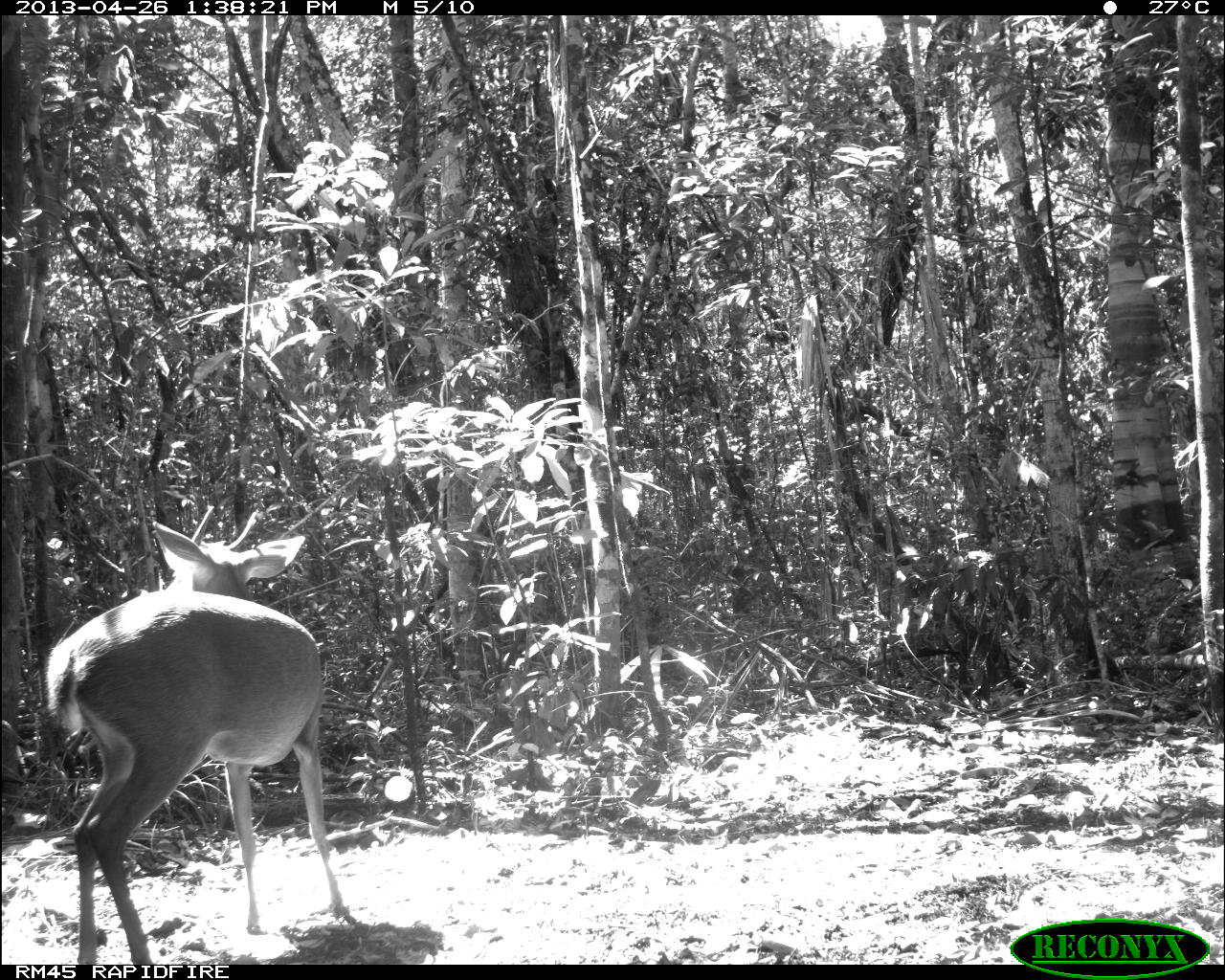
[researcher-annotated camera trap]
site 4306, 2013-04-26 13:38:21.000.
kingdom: Animalia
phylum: Chordata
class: Mammalia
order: Artiodactyla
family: Cervidae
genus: Odocoileus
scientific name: Odocoileus pandora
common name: yucatán brown brocket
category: mazama pandora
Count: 1.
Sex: male.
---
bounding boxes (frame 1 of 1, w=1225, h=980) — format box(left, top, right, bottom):
mazama pandora: box(46, 505, 343, 964)